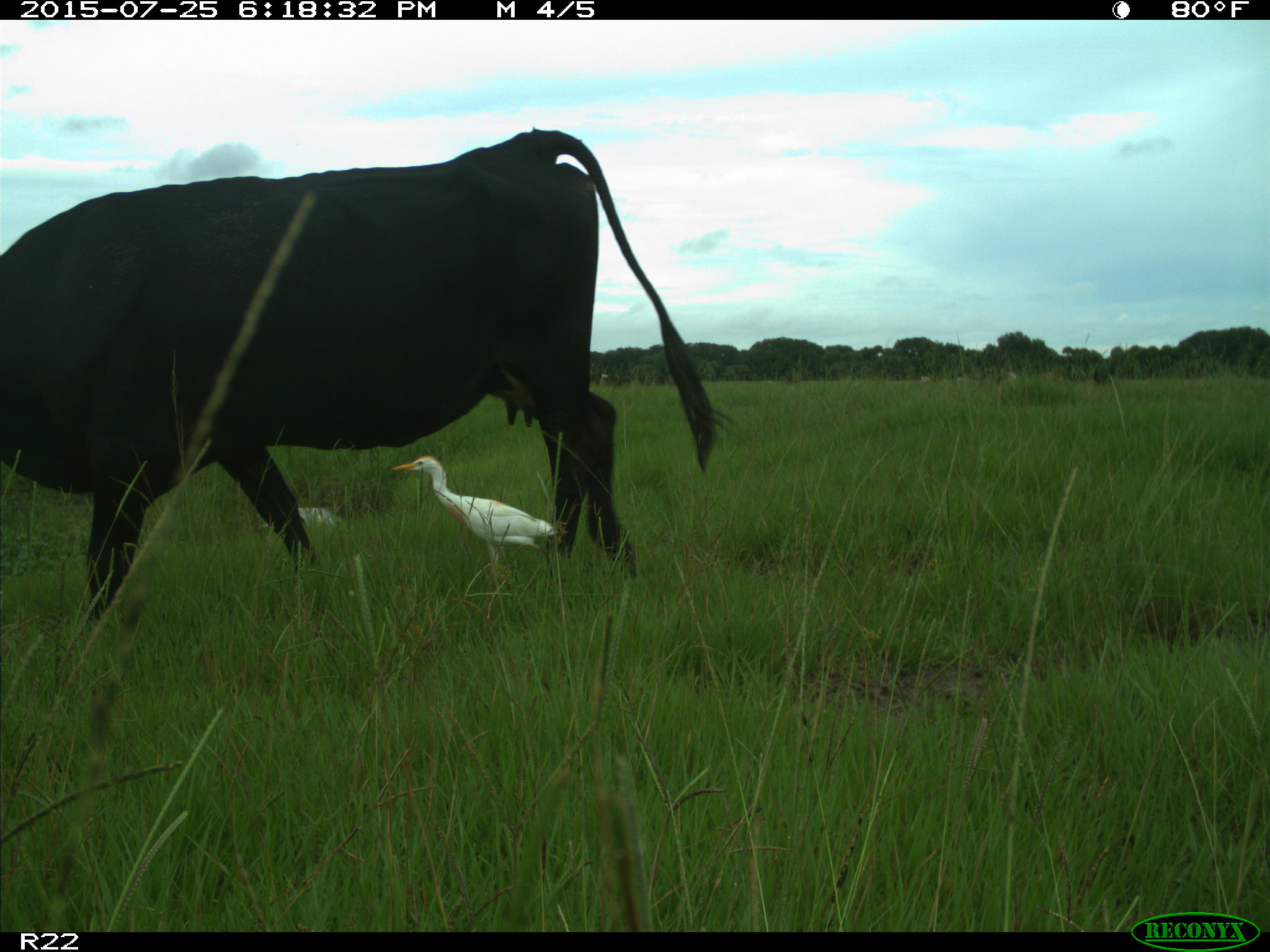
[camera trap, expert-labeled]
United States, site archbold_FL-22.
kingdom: Animalia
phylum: Chordata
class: Mammalia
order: Artiodactyla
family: Bovidae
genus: Bos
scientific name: Bos taurus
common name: domestic cow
Bos taurus (domestic cow).